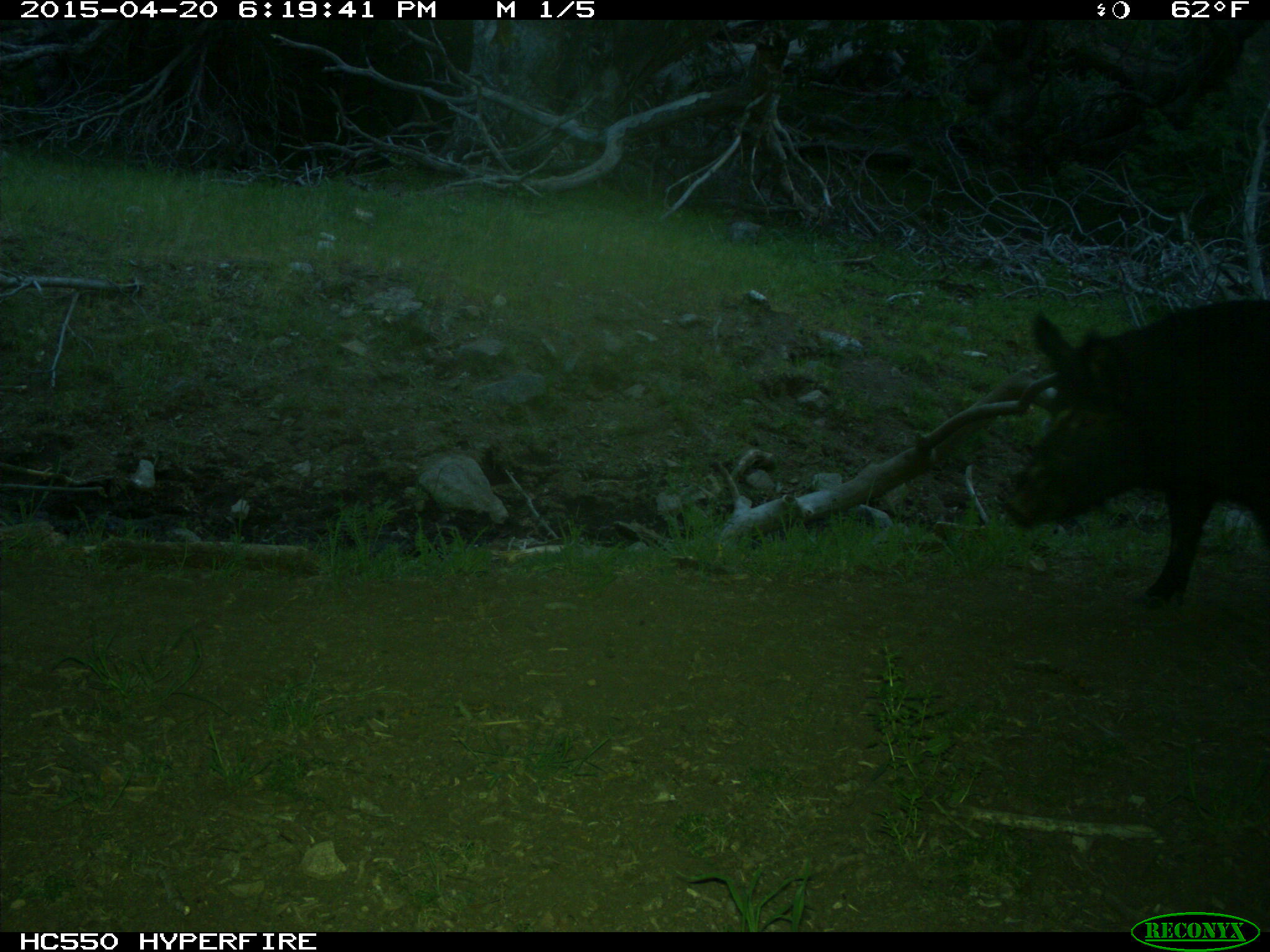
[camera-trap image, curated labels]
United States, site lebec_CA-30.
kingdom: Animalia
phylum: Chordata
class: Mammalia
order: Artiodactyla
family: Suidae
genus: Sus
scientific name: Sus scrofa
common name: wild boar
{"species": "Sus scrofa (wild boar)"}